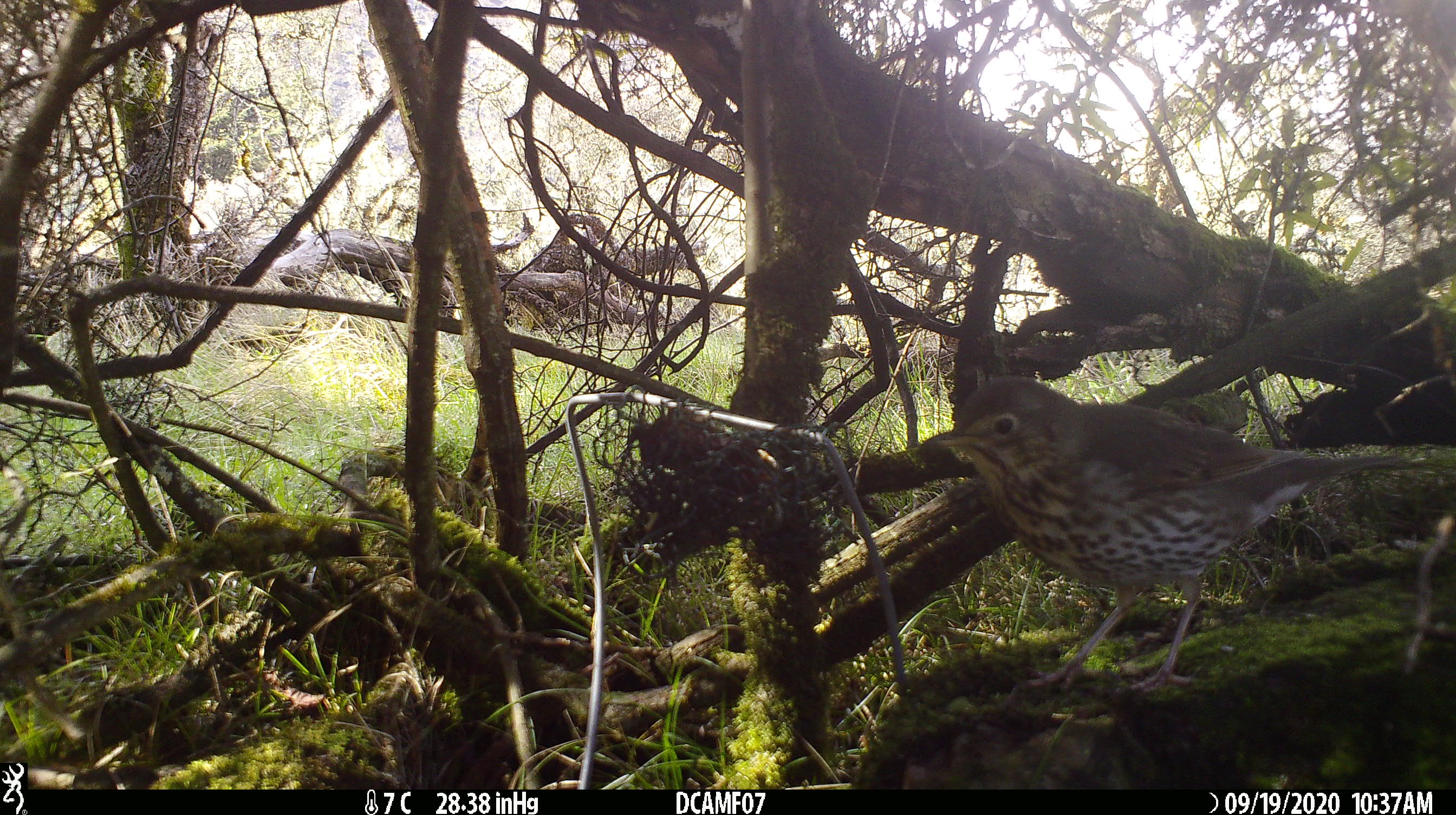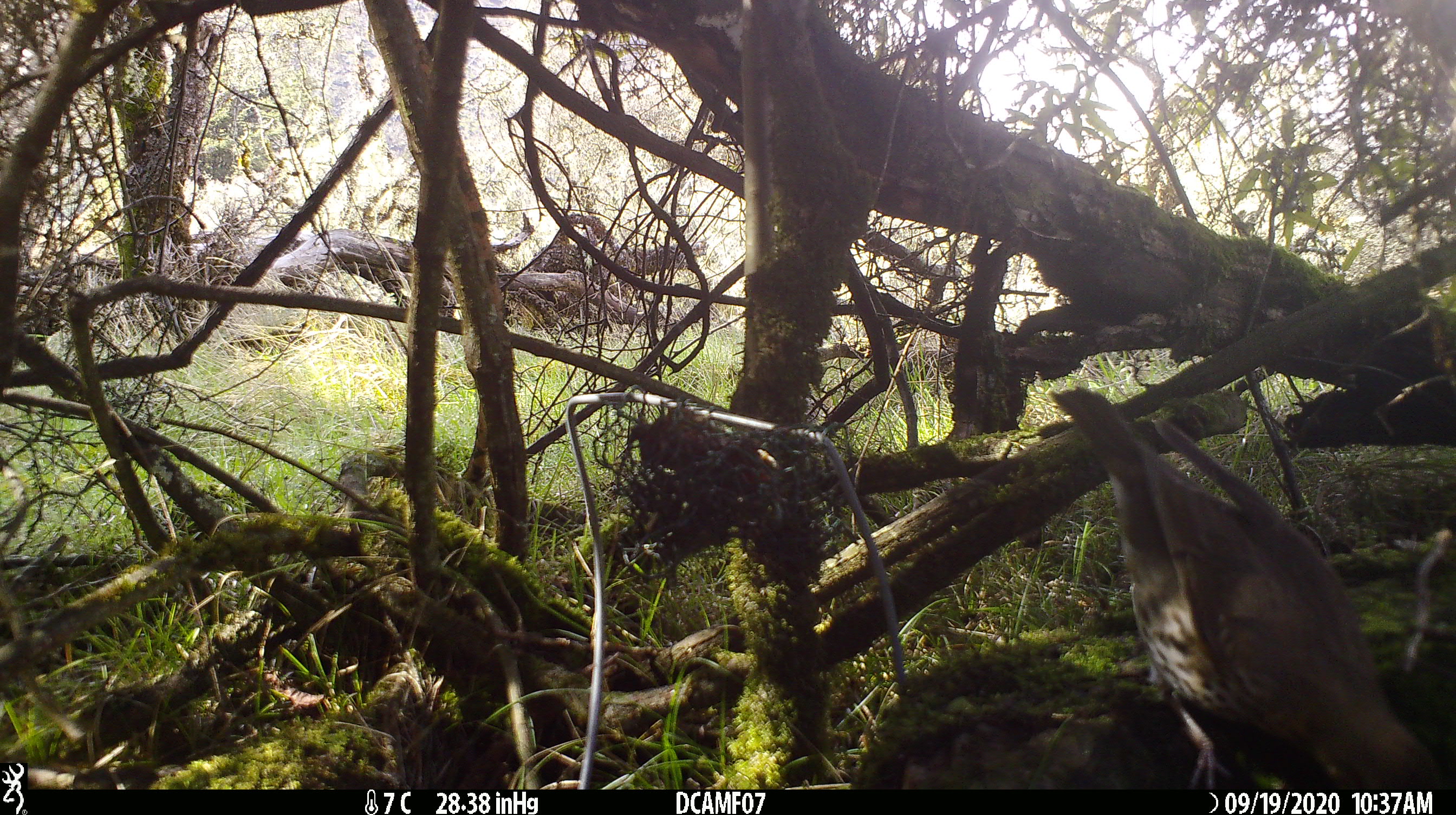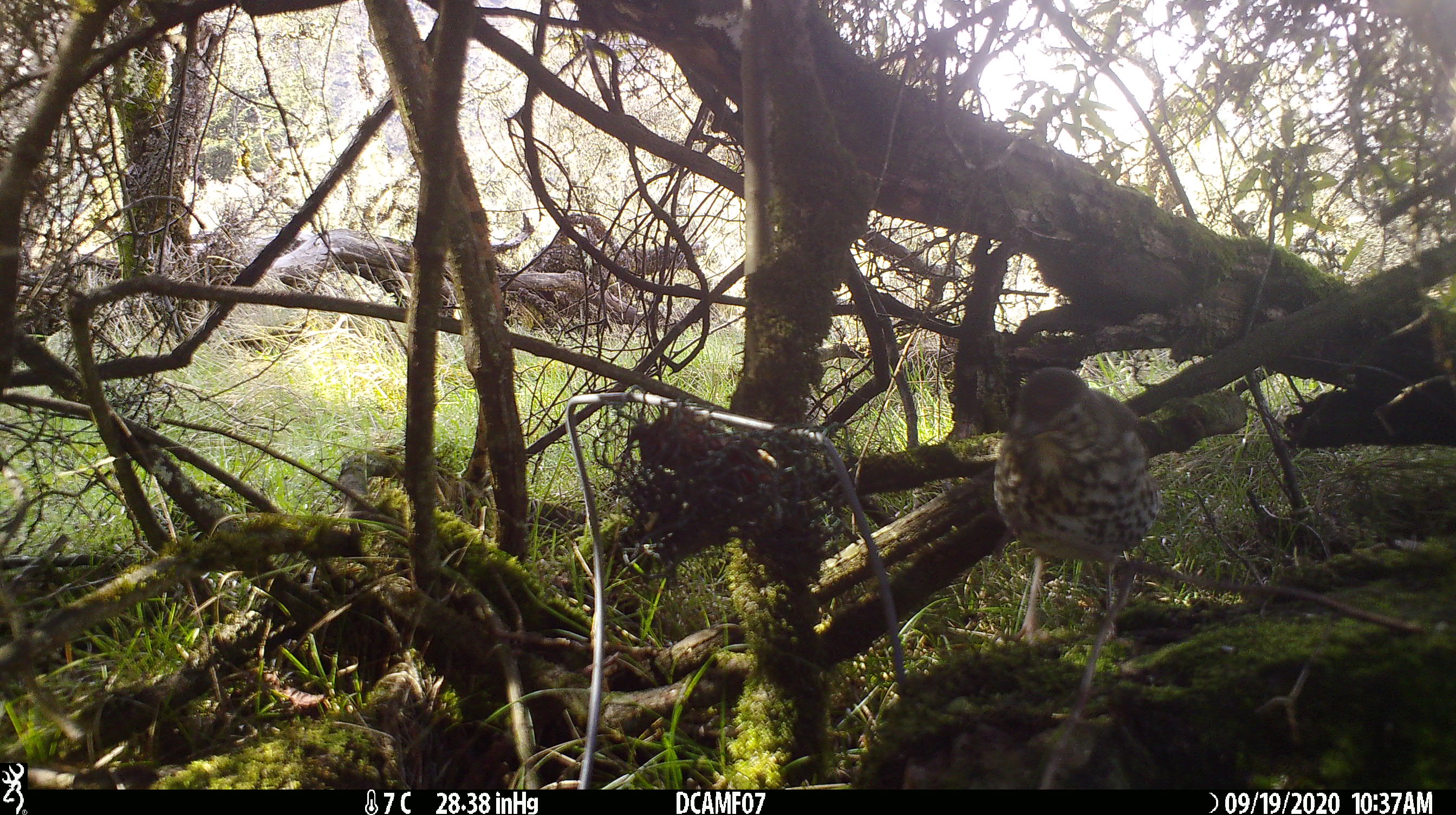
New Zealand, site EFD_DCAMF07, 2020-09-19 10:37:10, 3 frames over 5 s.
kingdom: Animalia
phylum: Chordata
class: Aves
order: Passeriformes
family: Turdidae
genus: Turdus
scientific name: Turdus philomelos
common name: song thrush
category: thrush